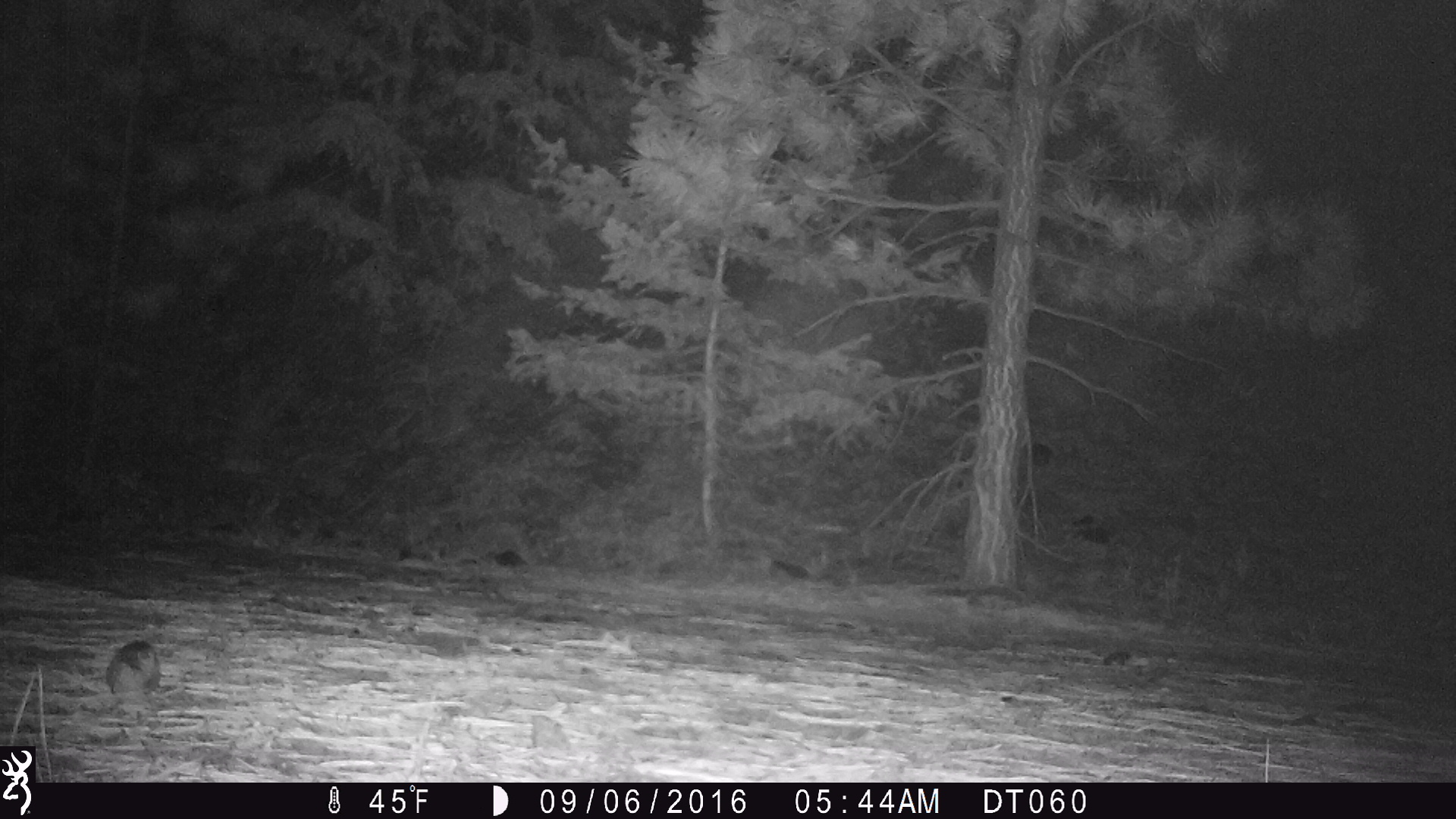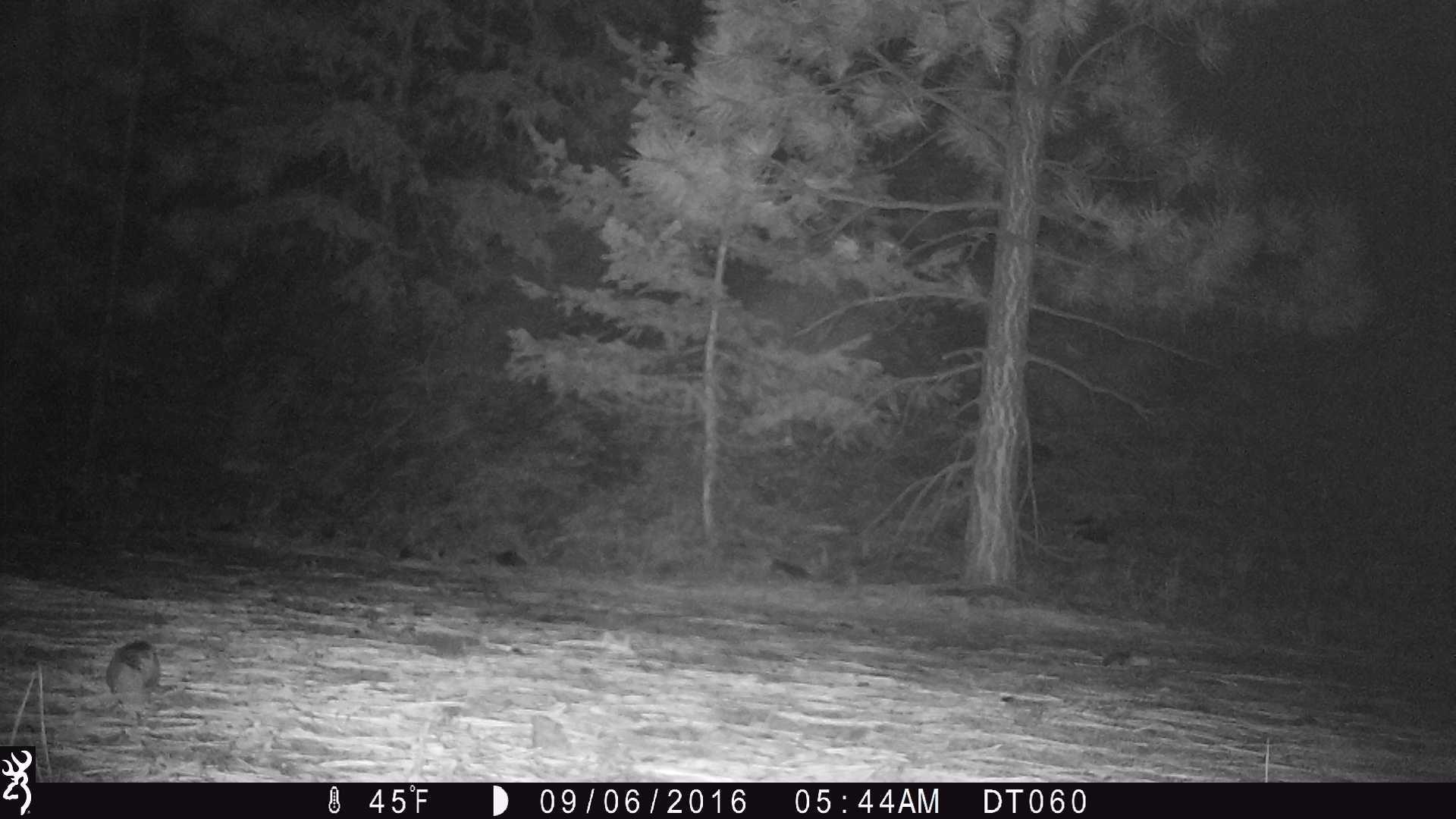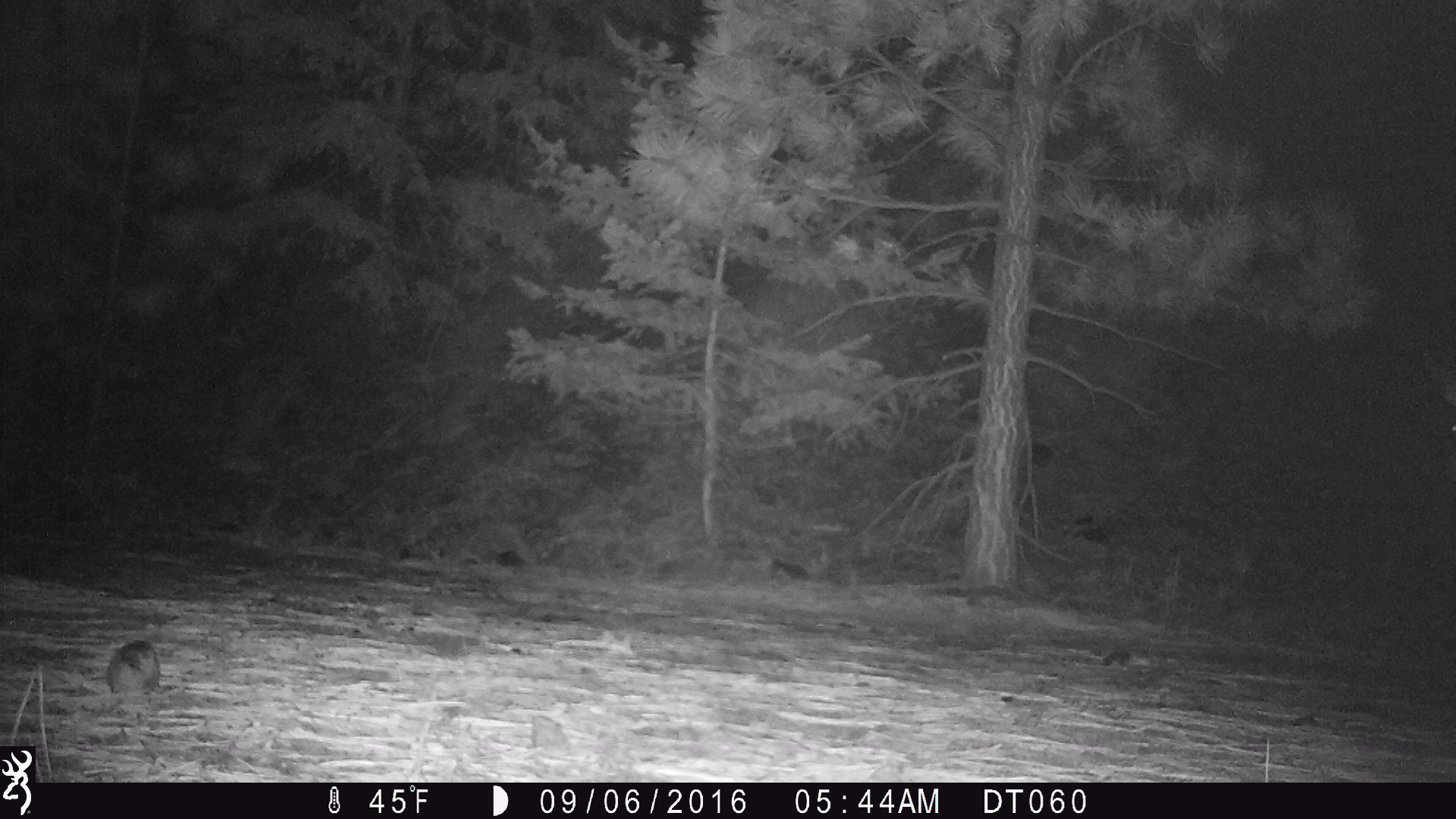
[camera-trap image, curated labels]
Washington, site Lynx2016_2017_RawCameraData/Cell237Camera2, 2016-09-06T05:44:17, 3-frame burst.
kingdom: Animalia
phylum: Chordata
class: Mammalia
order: Artiodactyla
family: Cervidae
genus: Odocoileus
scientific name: Odocoileus hemionus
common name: mule deer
Odocoileus hemionus (mule deer). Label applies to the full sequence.